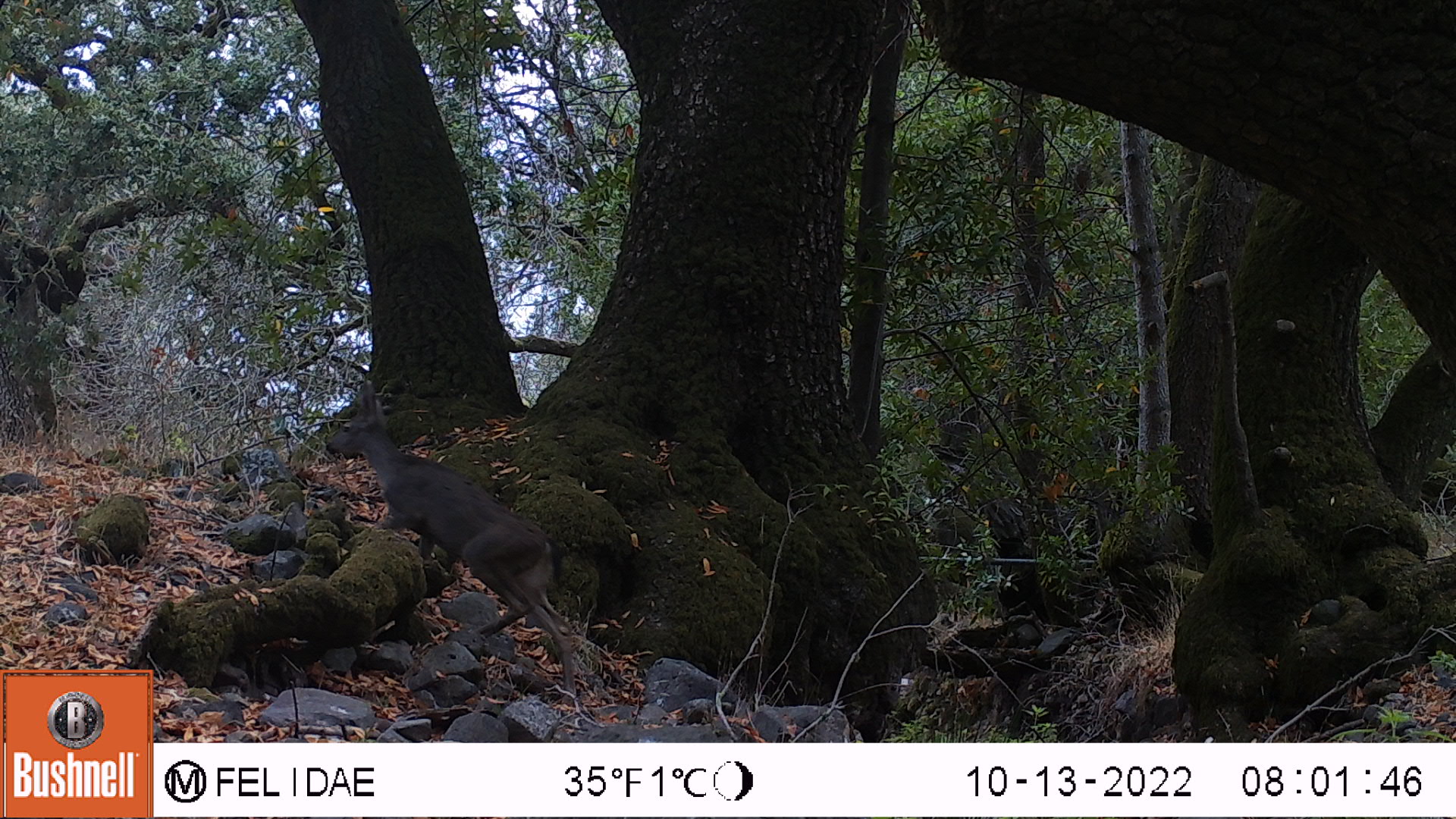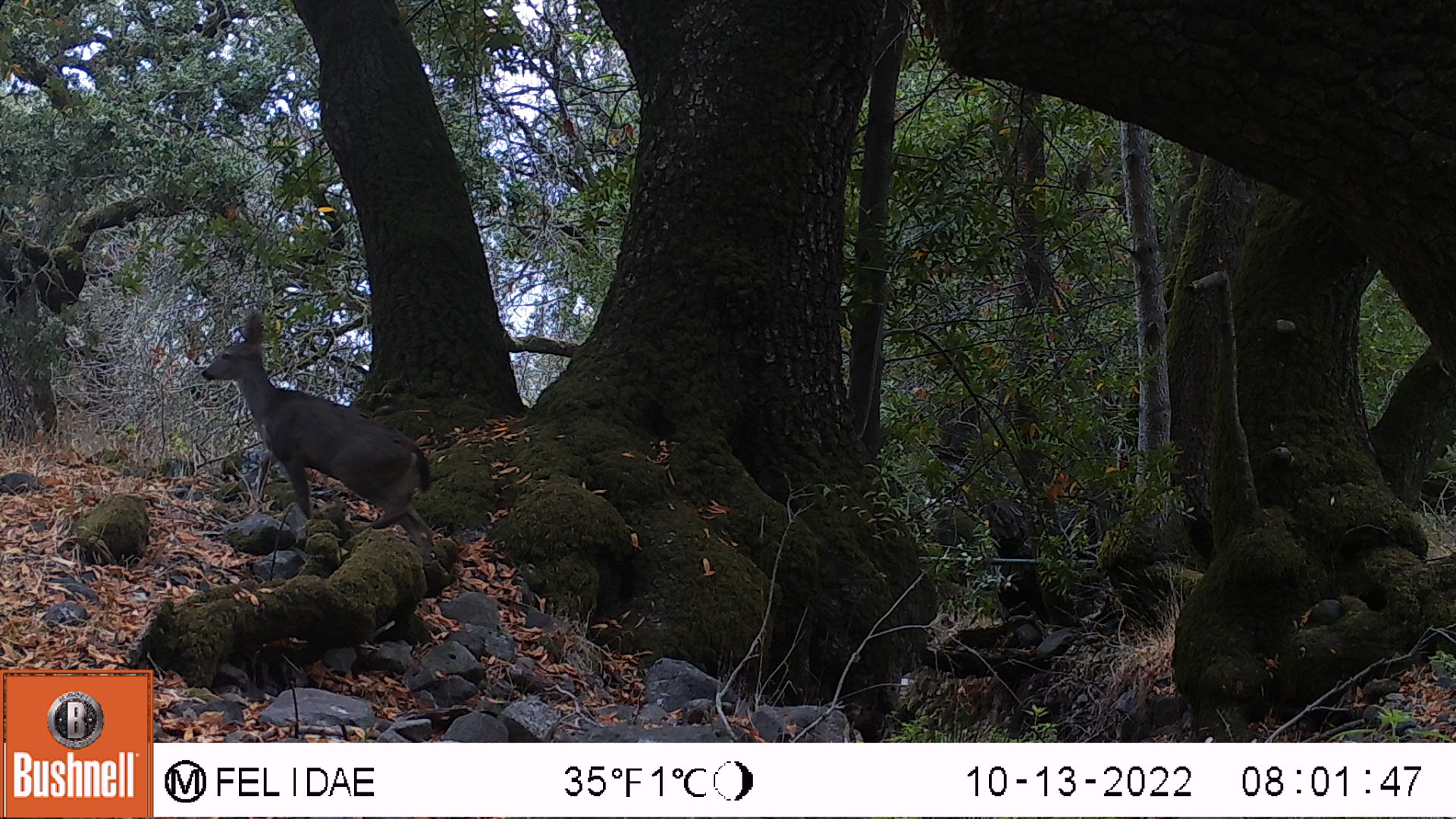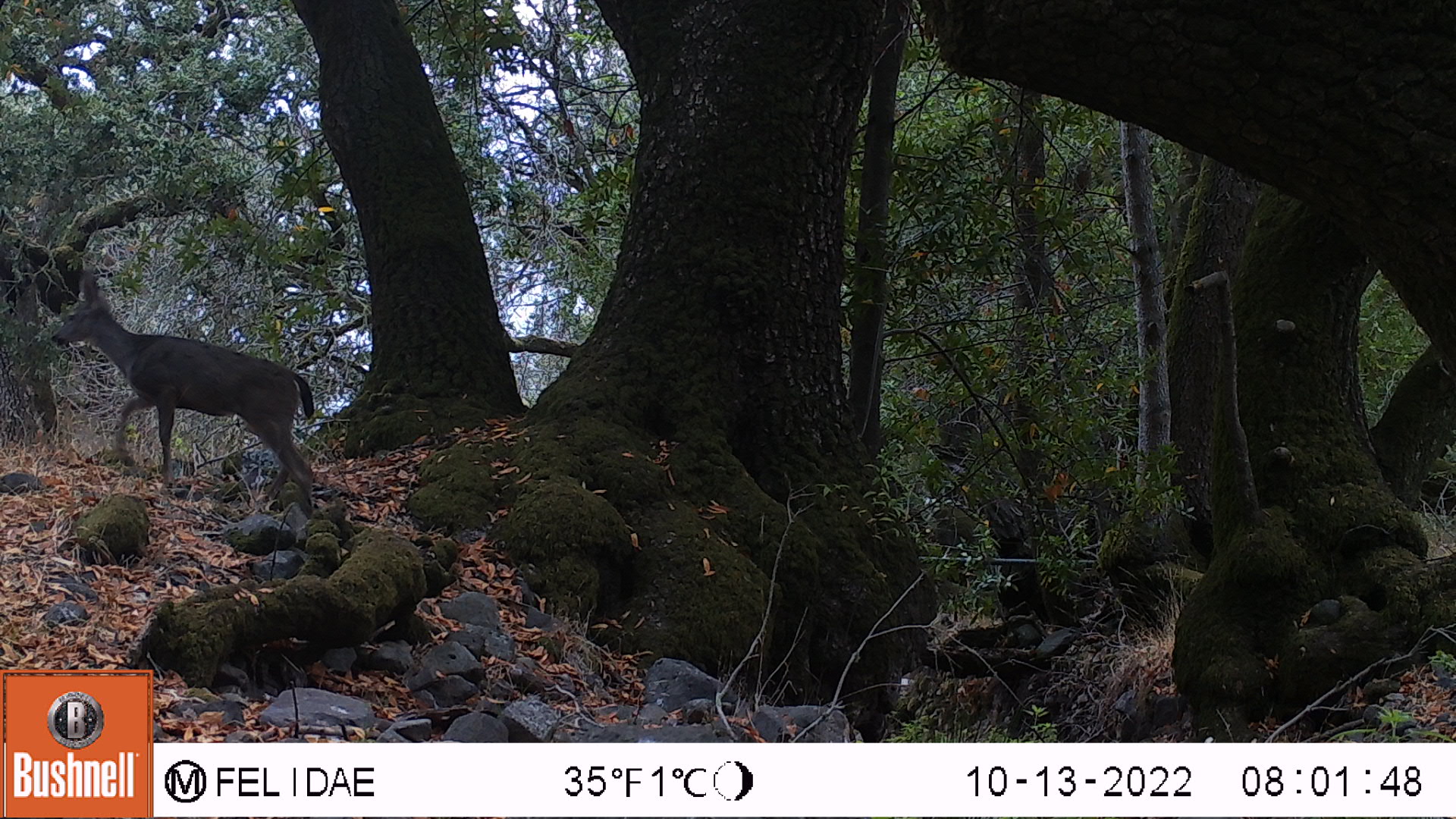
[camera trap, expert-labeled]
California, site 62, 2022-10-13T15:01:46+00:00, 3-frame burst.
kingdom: Animalia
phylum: Chordata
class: Mammalia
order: Artiodactyla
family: Cervidae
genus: Odocoileus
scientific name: Odocoileus hemionus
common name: mule deer